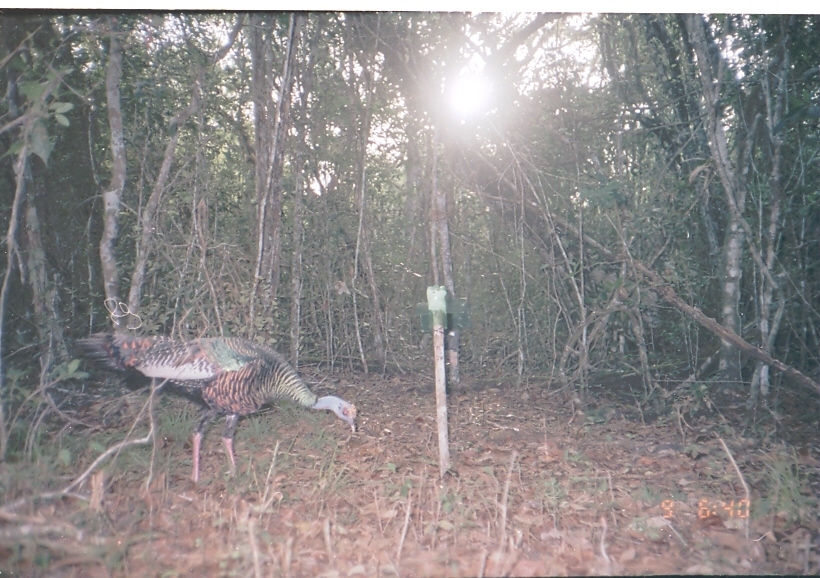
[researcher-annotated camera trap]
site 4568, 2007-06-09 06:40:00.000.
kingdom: Animalia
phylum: Chordata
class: Aves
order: Galliformes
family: Phasianidae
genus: Meleagris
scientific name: Meleagris ocellata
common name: ocellated turkey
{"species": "Meleagris ocellata (ocellated turkey)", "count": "1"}